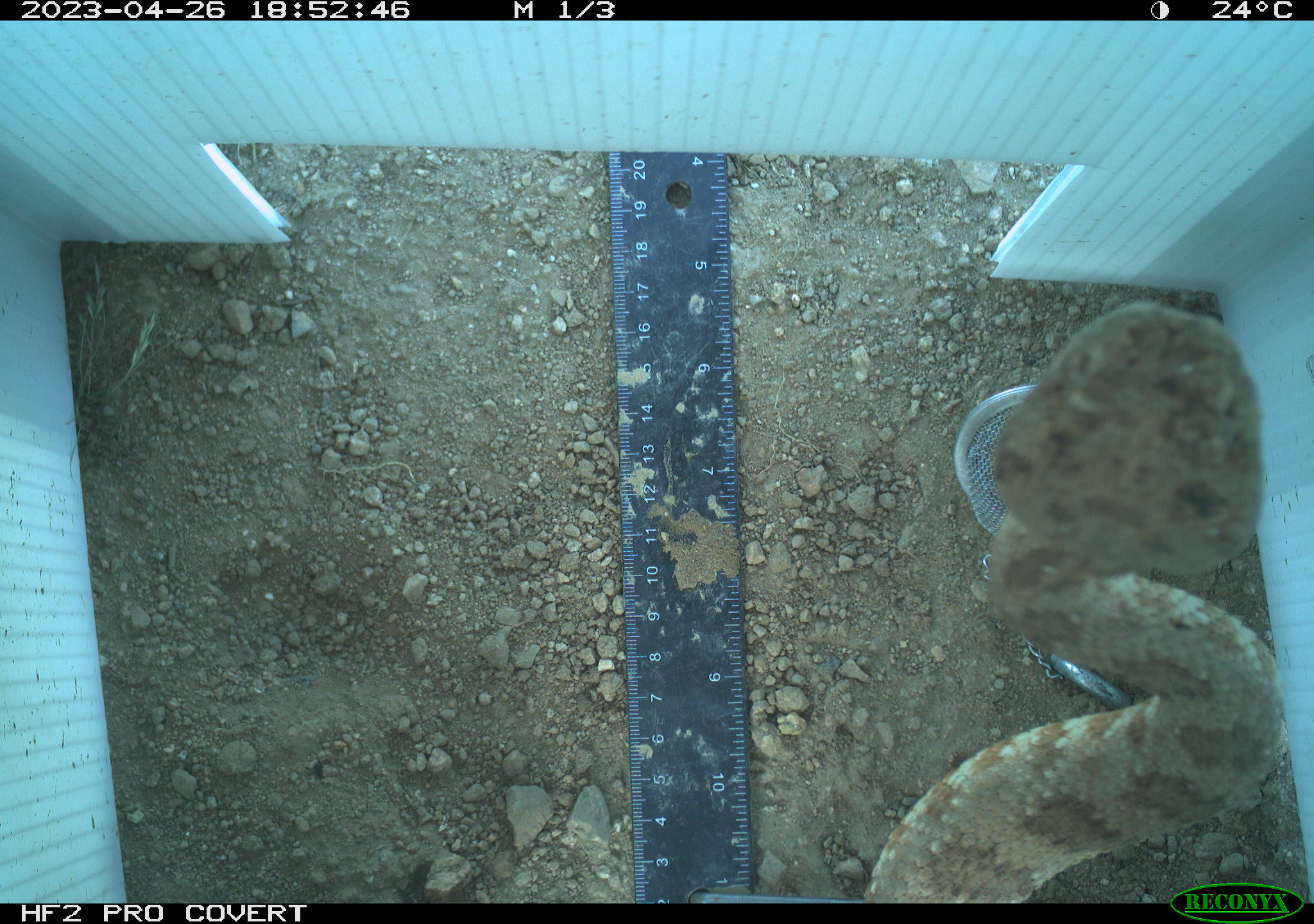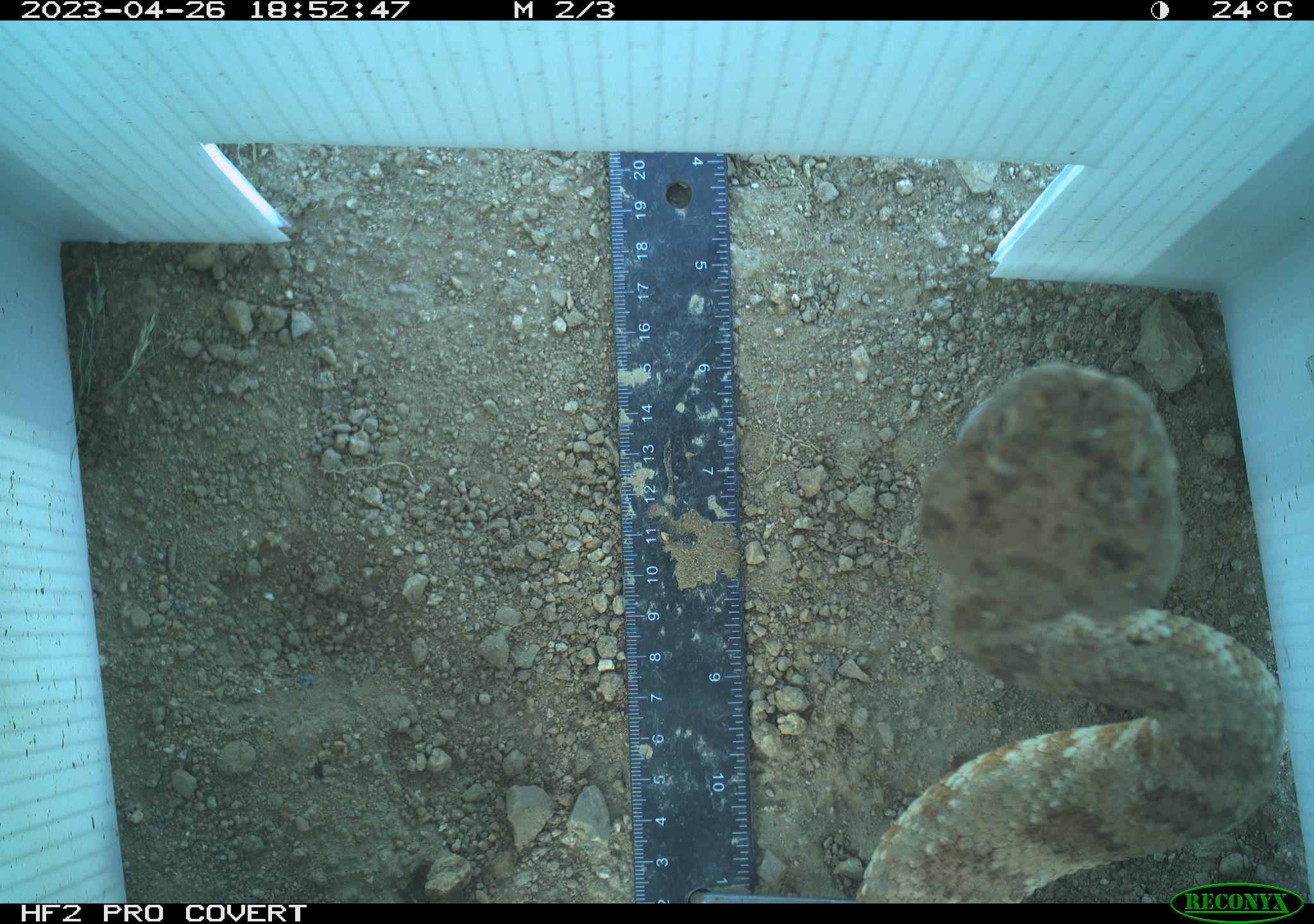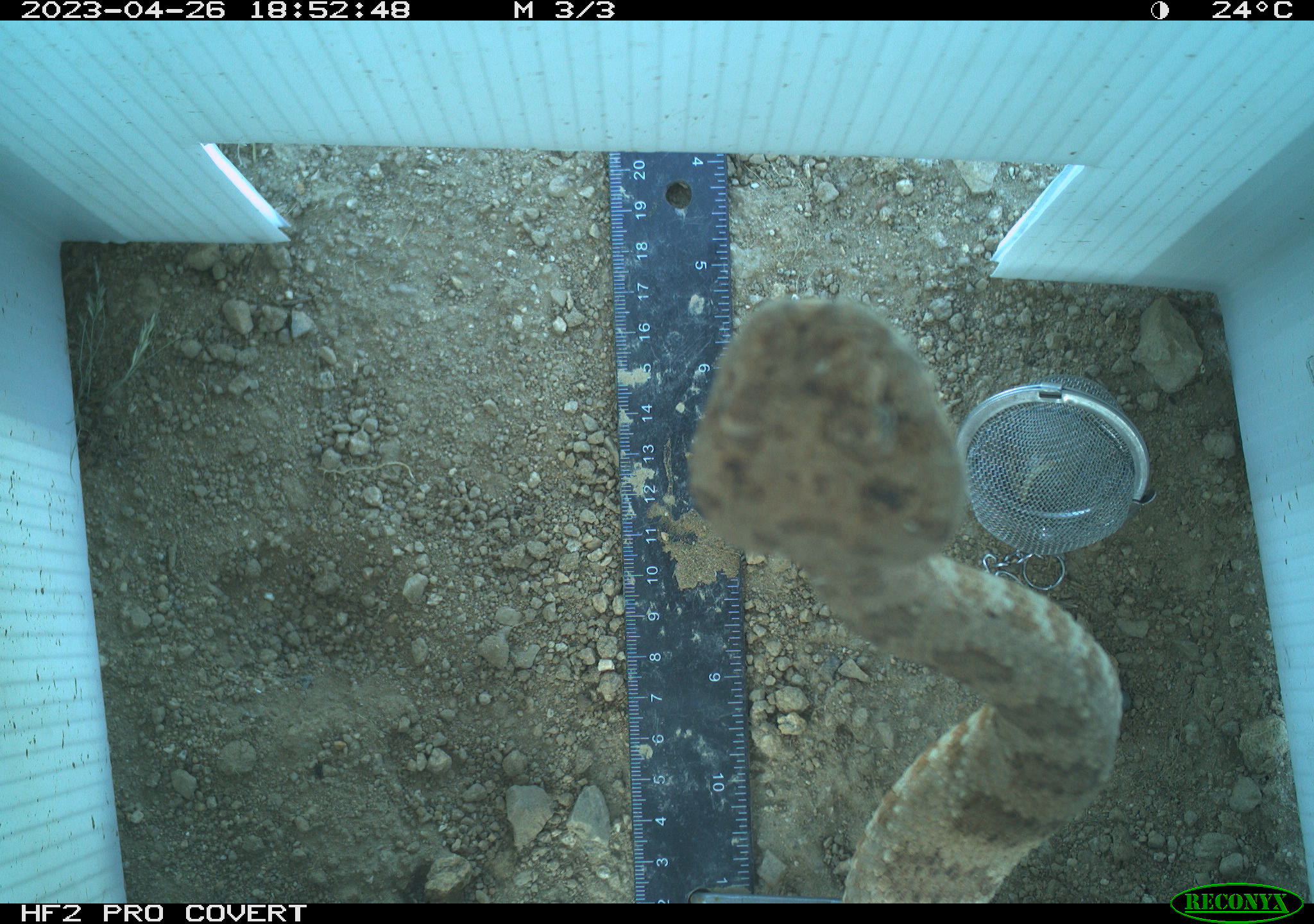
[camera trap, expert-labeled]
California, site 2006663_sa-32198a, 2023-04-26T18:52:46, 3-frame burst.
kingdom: Animalia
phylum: Chordata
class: Reptilia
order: Squamata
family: Viperidae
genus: Crotalus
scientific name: Crotalus pyrrhus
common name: southwestern speckled rattlesnake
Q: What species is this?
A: Southwestern speckled rattlesnake (Crotalus pyrrhus).